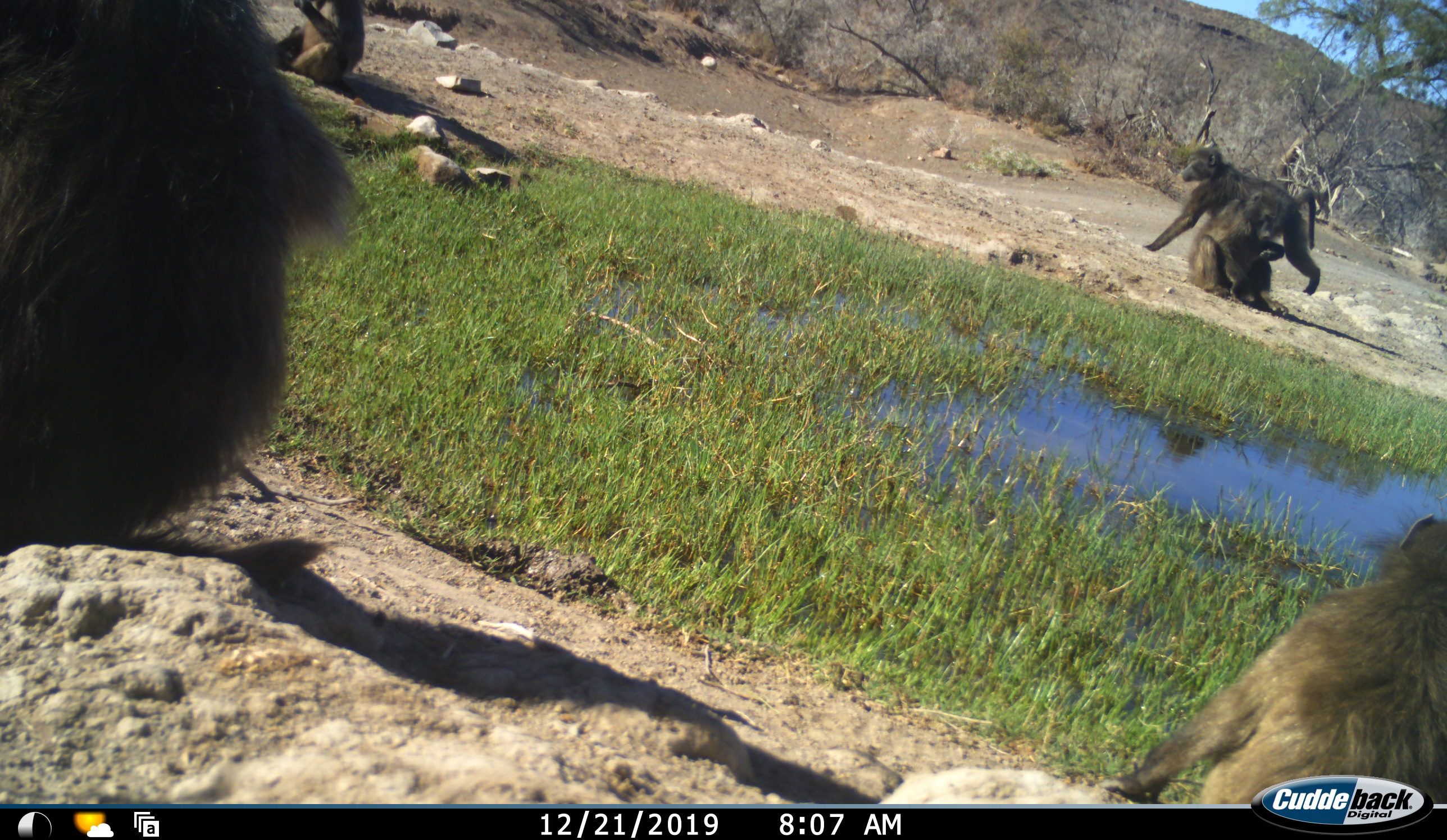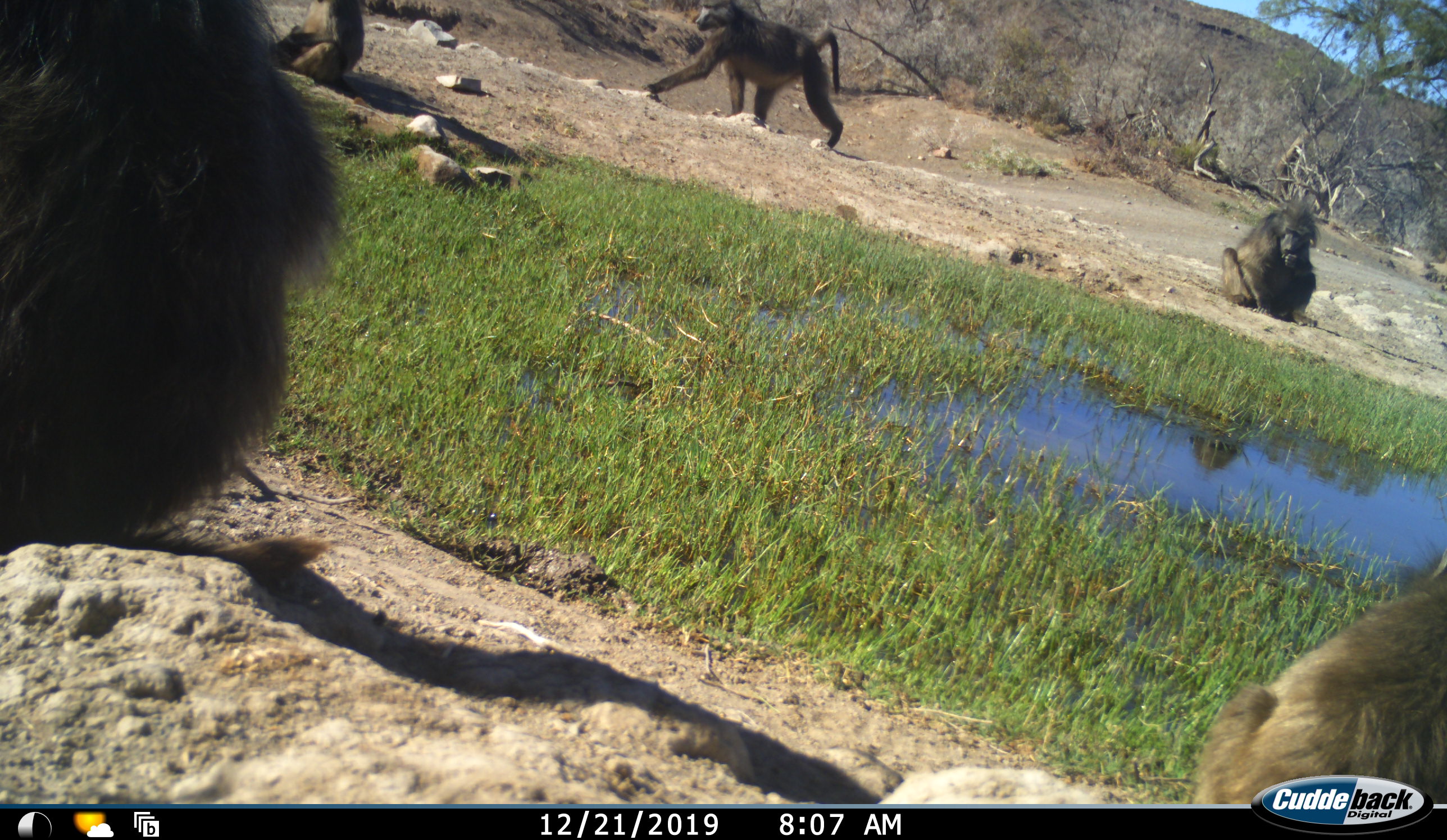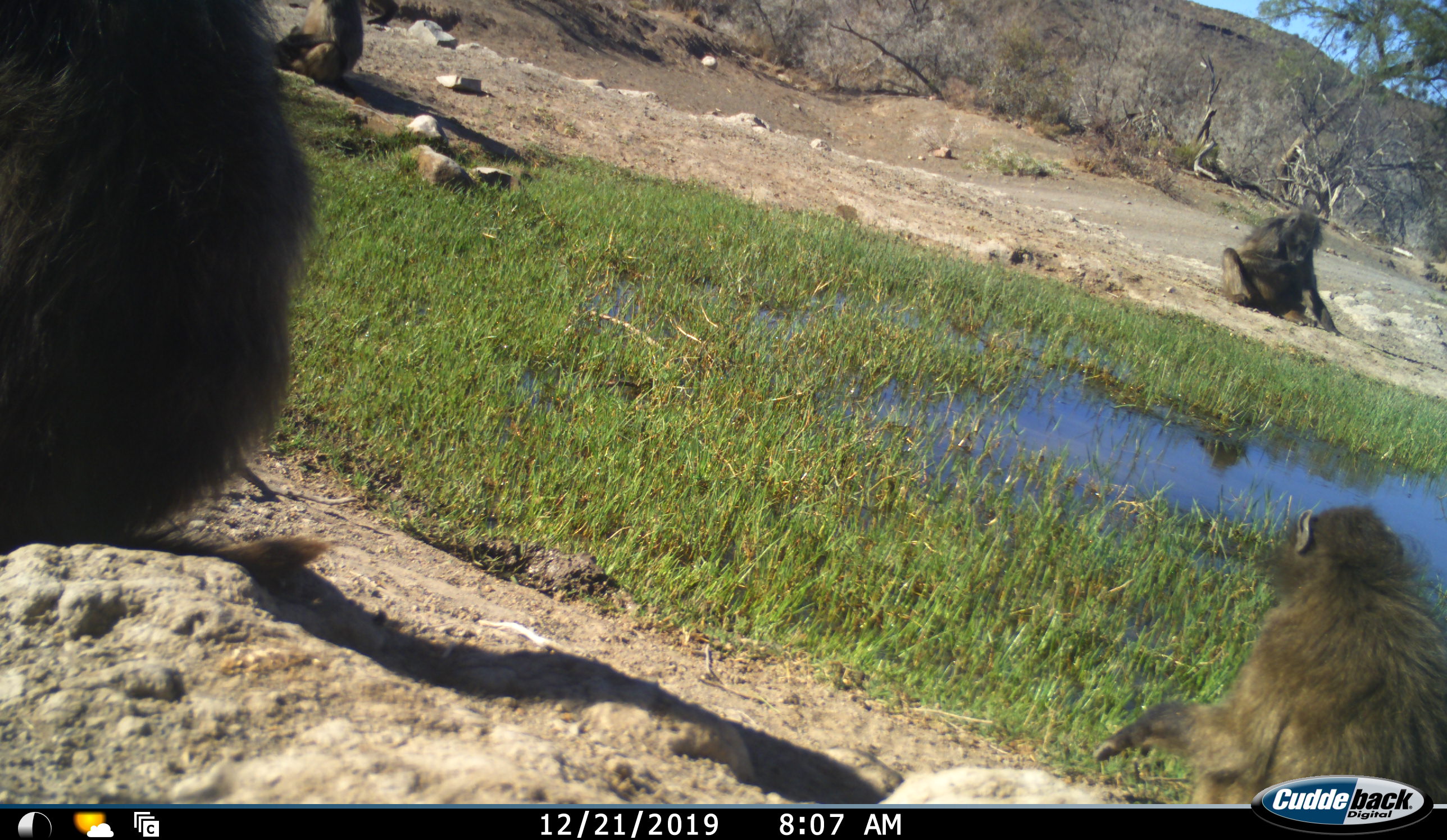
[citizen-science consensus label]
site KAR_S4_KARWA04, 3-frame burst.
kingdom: Animalia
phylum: Chordata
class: Mammalia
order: Primates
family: Cercopithecidae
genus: Papio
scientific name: Papio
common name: baboon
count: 5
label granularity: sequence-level